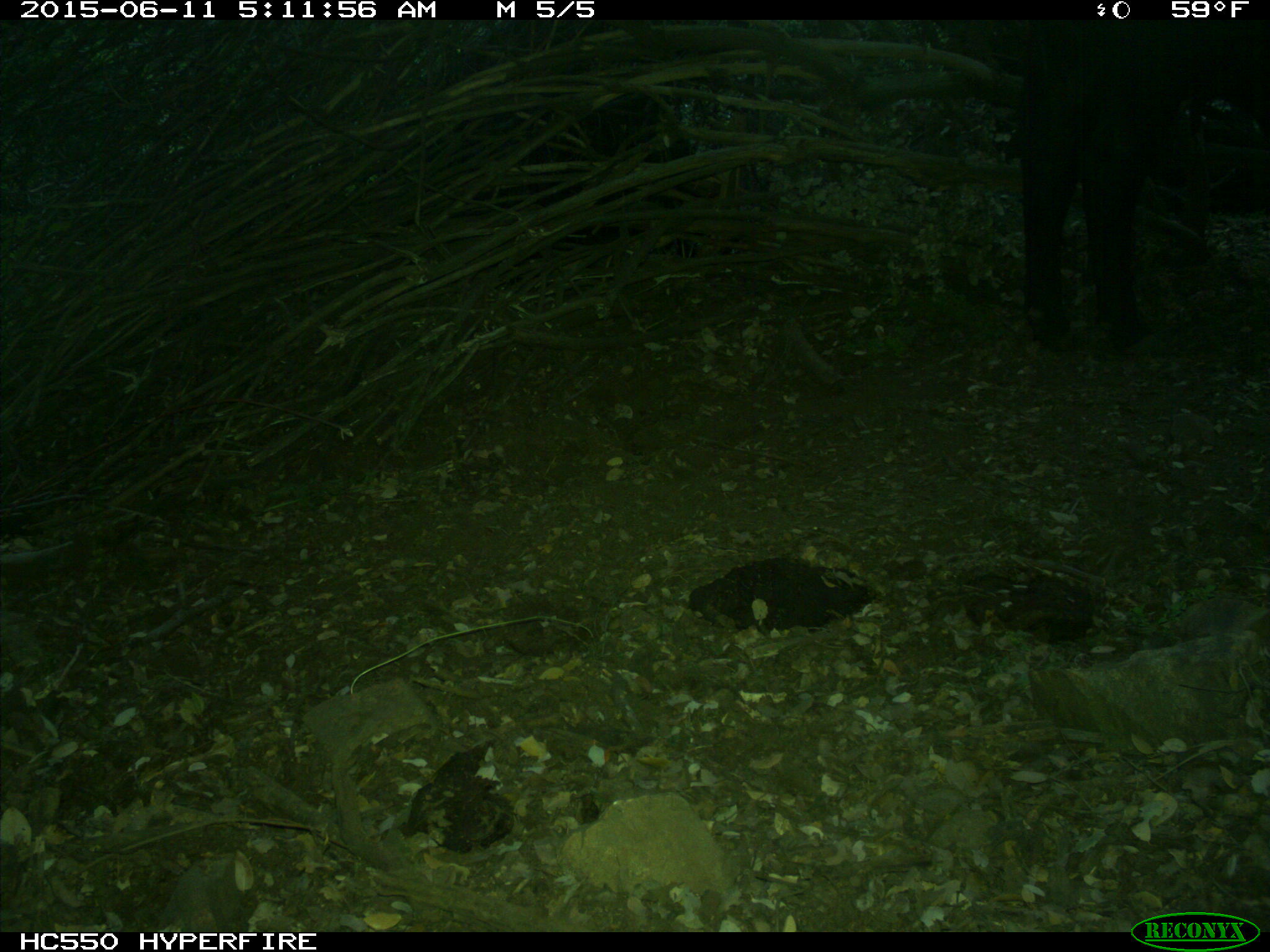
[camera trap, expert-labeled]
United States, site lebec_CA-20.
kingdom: Animalia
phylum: Chordata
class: Mammalia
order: Artiodactyla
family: Bovidae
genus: Bos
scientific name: Bos taurus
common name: domestic cow